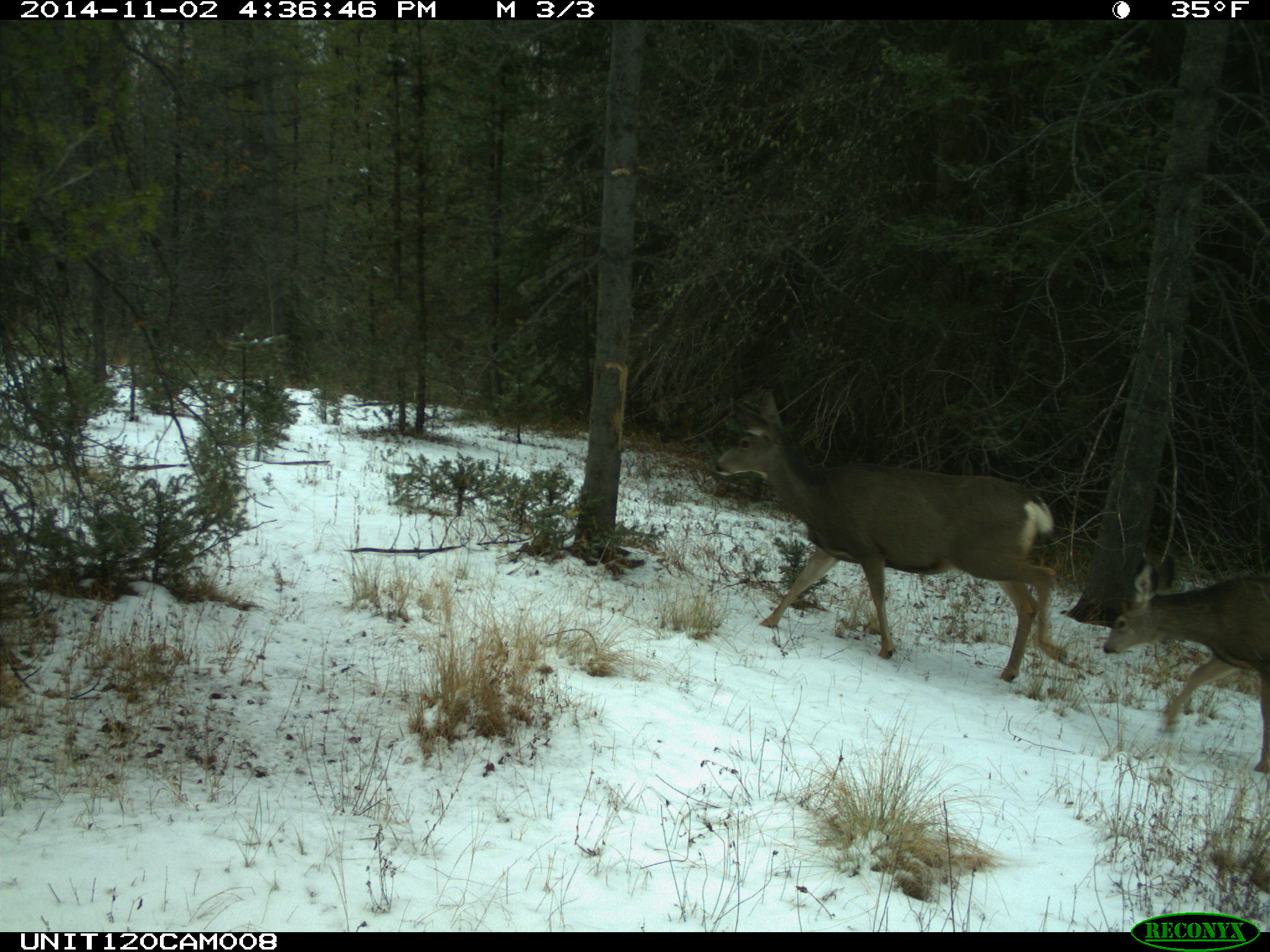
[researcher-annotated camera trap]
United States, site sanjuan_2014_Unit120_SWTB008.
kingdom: Animalia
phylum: Chordata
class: Mammalia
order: Artiodactyla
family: Cervidae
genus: Odocoileus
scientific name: Odocoileus hemionus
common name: mule deer